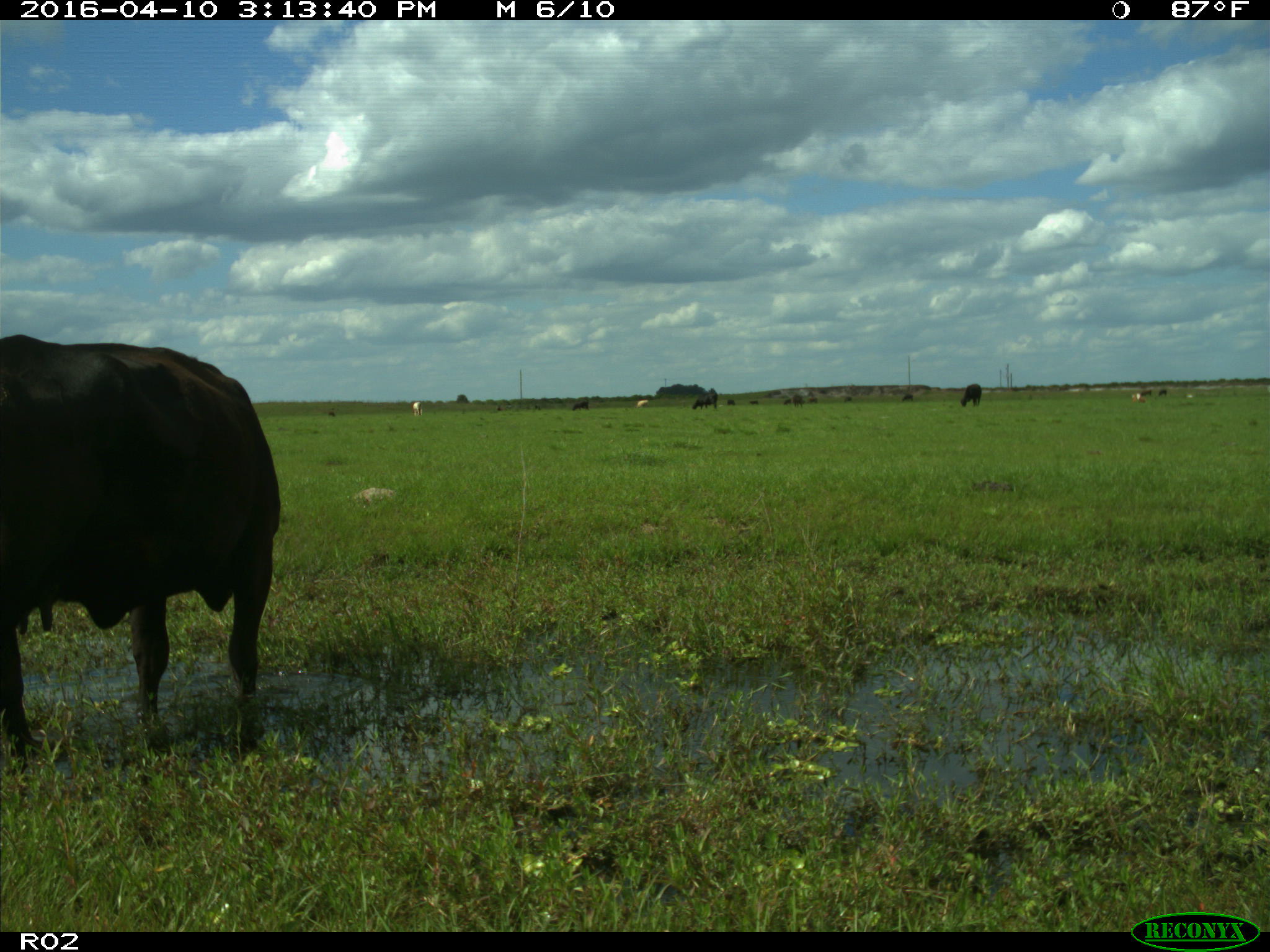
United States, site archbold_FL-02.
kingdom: Animalia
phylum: Chordata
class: Mammalia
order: Artiodactyla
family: Bovidae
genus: Bos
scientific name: Bos taurus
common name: domestic cow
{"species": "Bos taurus (domestic cow)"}